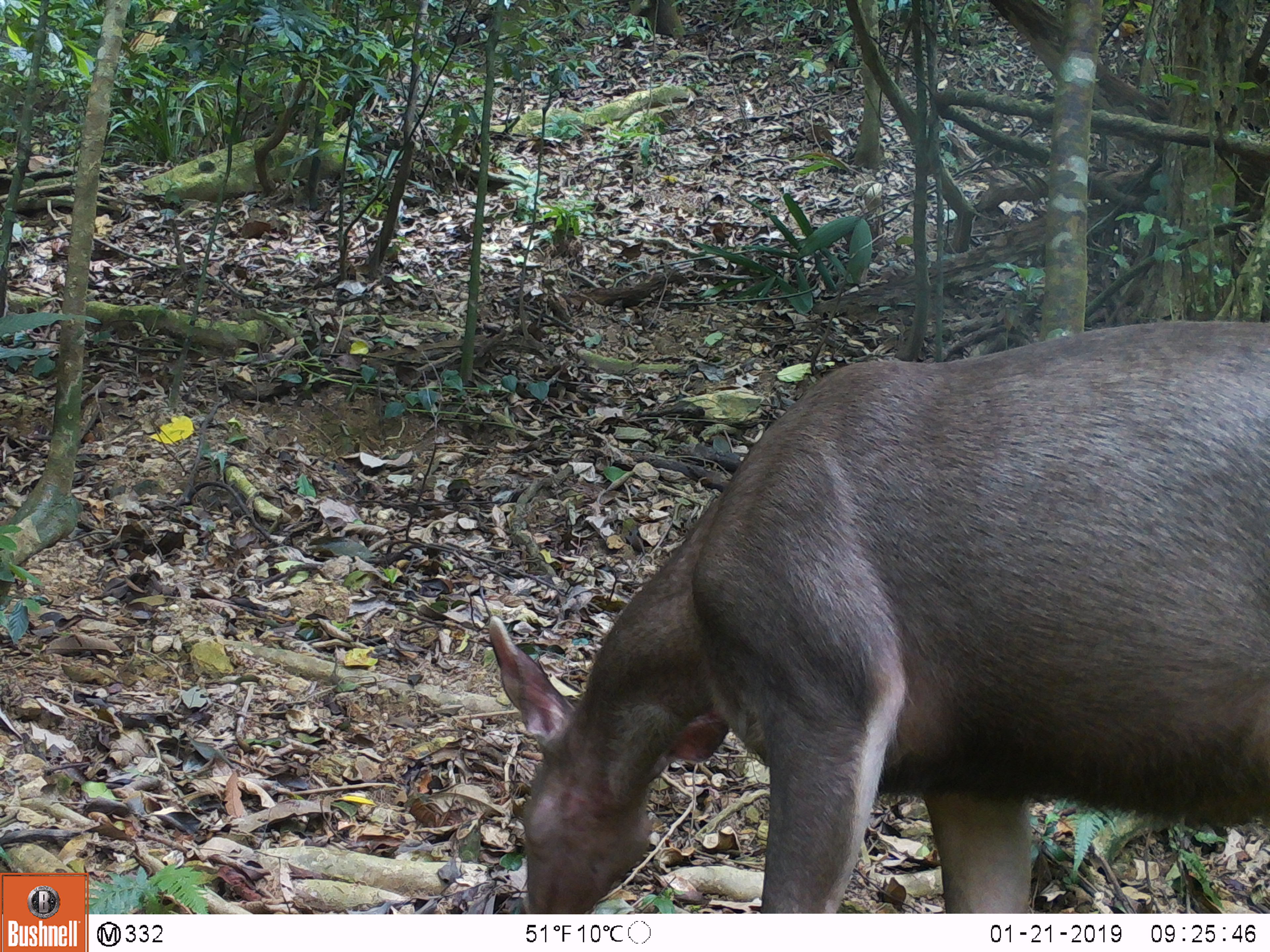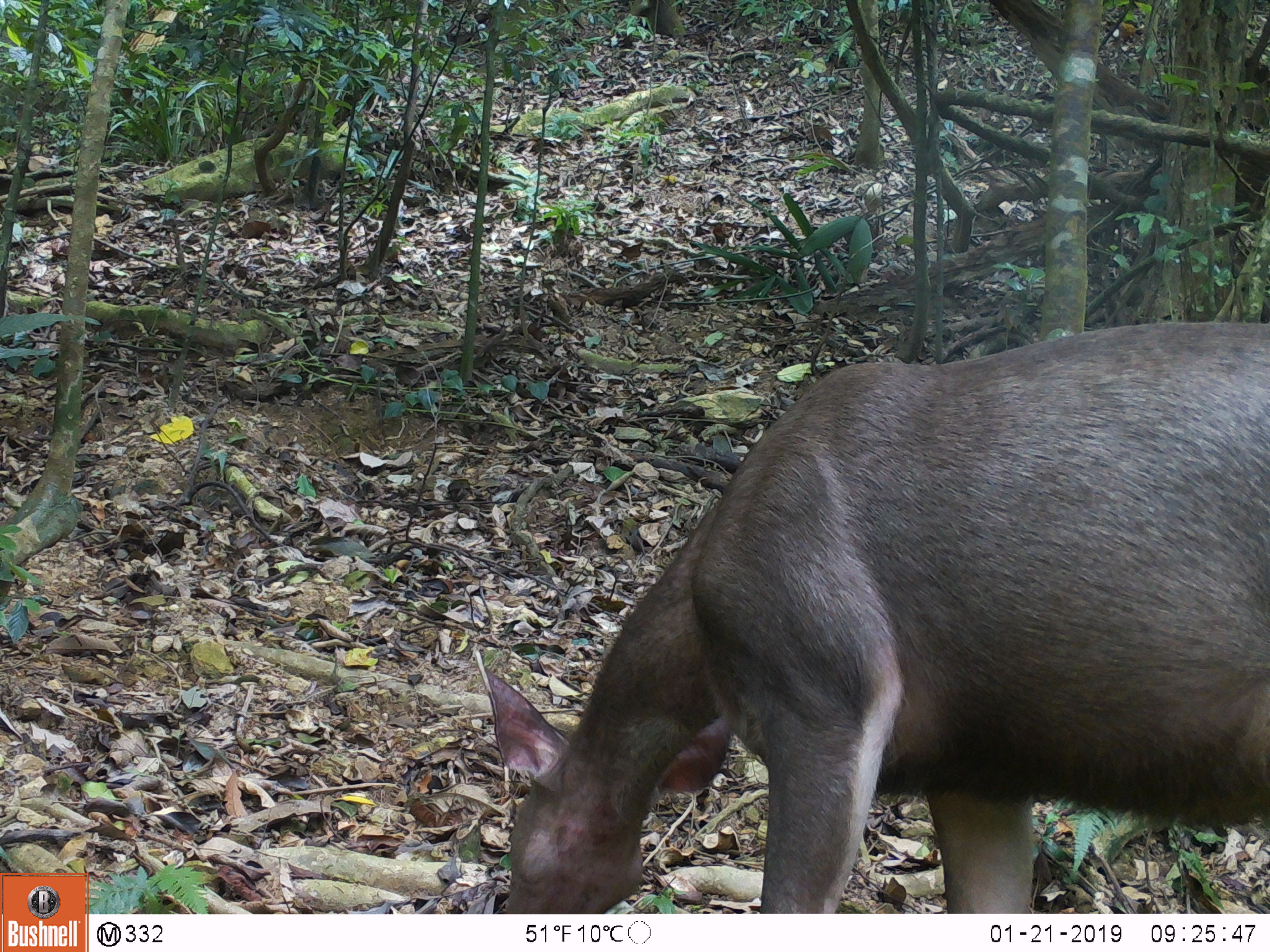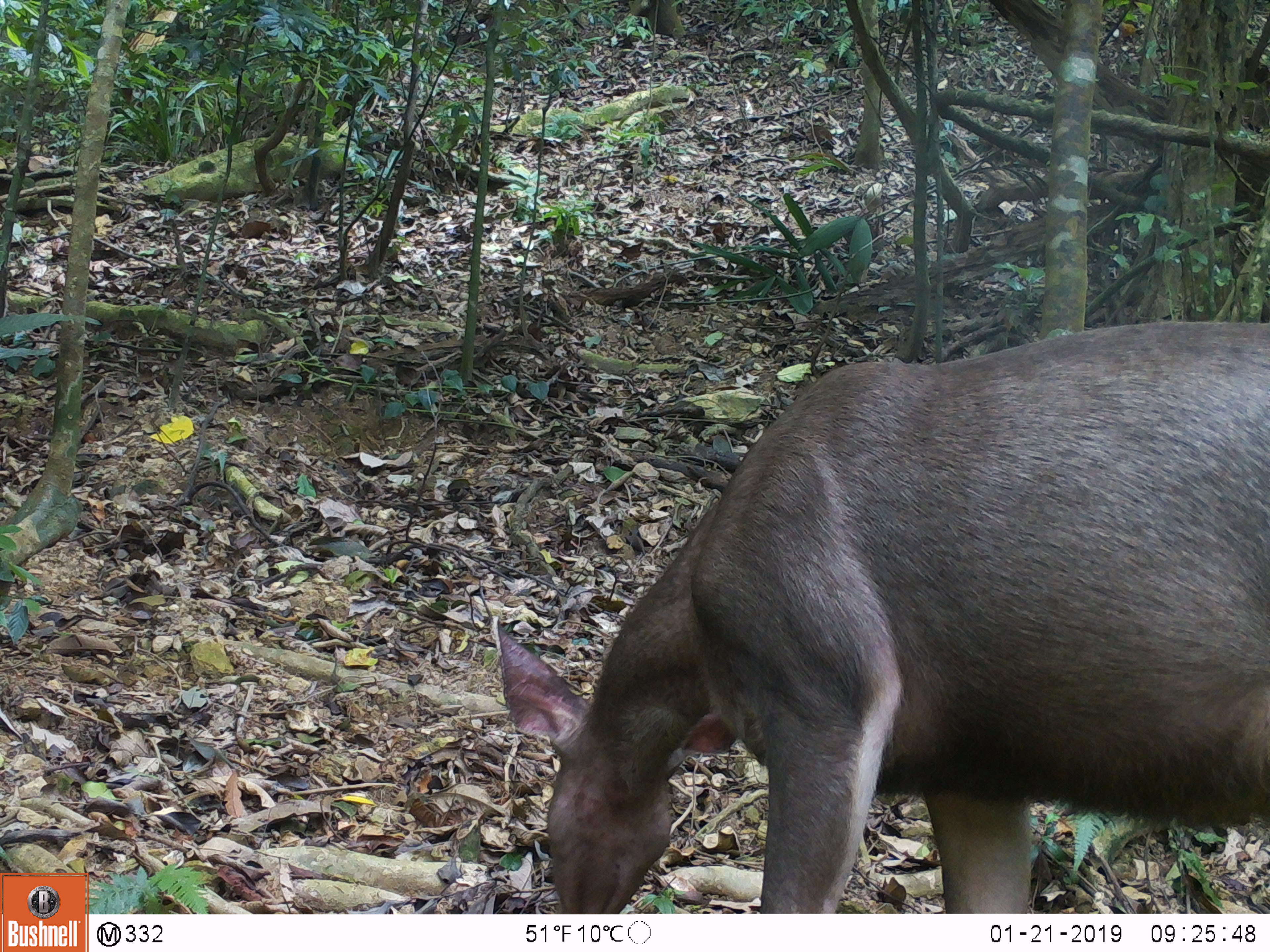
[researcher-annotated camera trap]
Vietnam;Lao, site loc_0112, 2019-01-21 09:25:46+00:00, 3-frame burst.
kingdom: Animalia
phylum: Chordata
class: Mammalia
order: Artiodactyla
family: Cervidae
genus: Rusa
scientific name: Rusa unicolor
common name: sambar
Sambar (Rusa unicolor). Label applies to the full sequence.